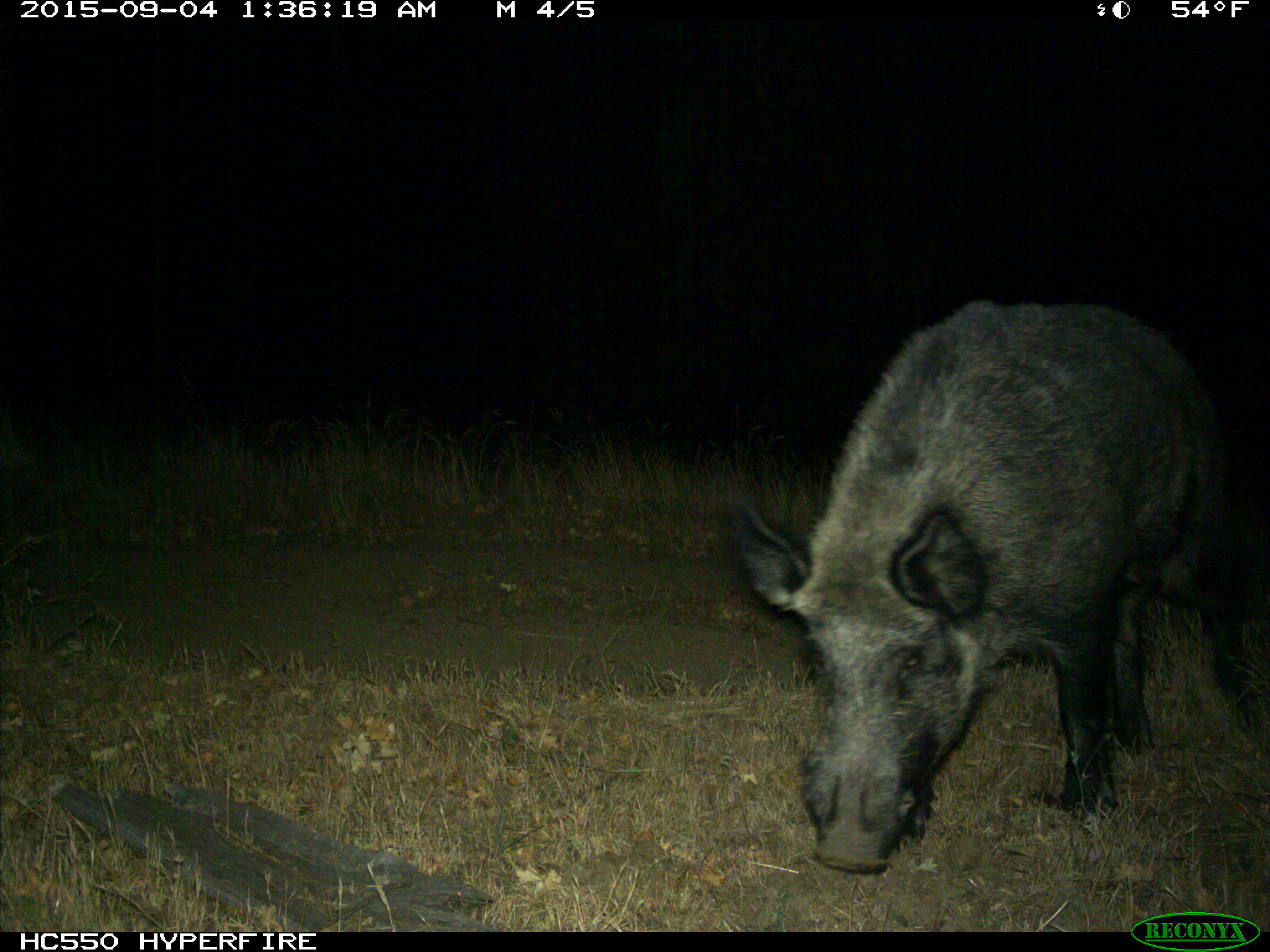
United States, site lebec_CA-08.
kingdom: Animalia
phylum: Chordata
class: Mammalia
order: Artiodactyla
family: Suidae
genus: Sus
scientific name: Sus scrofa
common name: wild boar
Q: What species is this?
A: Sus scrofa (wild boar).